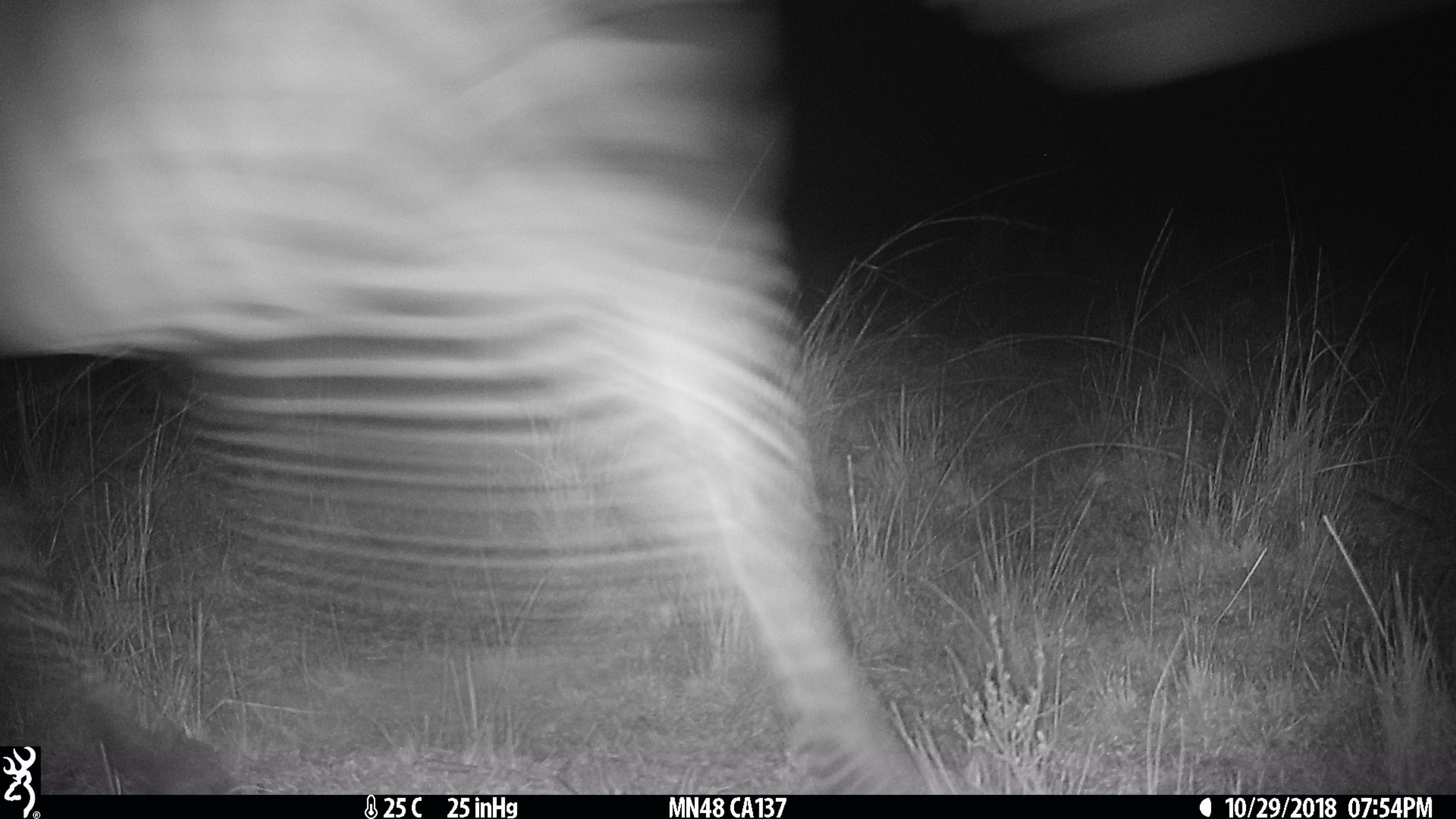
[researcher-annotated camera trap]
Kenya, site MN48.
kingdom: Animalia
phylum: Chordata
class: Mammalia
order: Perissodactyla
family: Equidae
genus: Equus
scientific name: Equus quagga burchellii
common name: burchell's zebra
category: zebra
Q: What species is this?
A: Zebra (burchell's zebra) (Equus quagga burchellii).